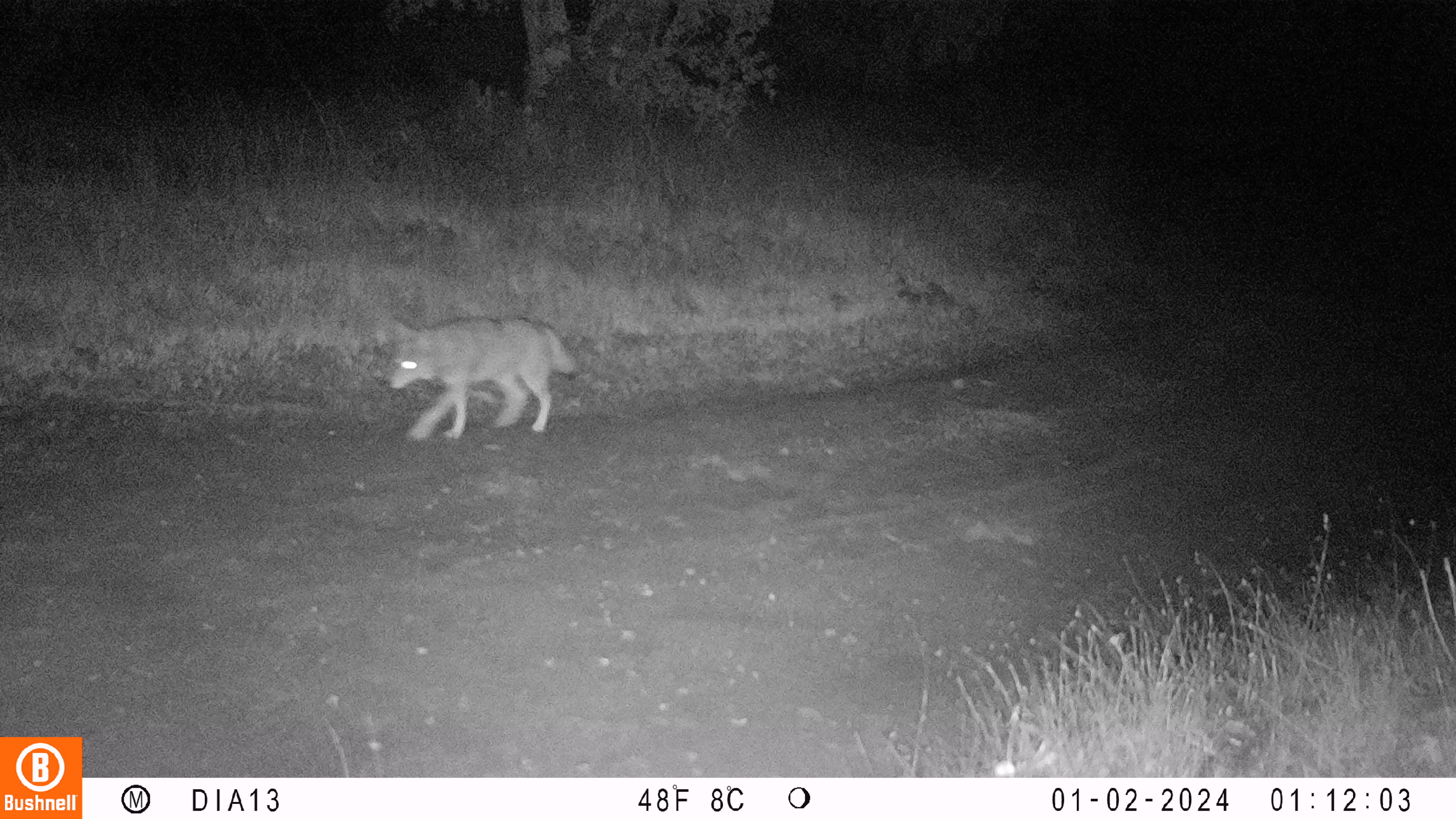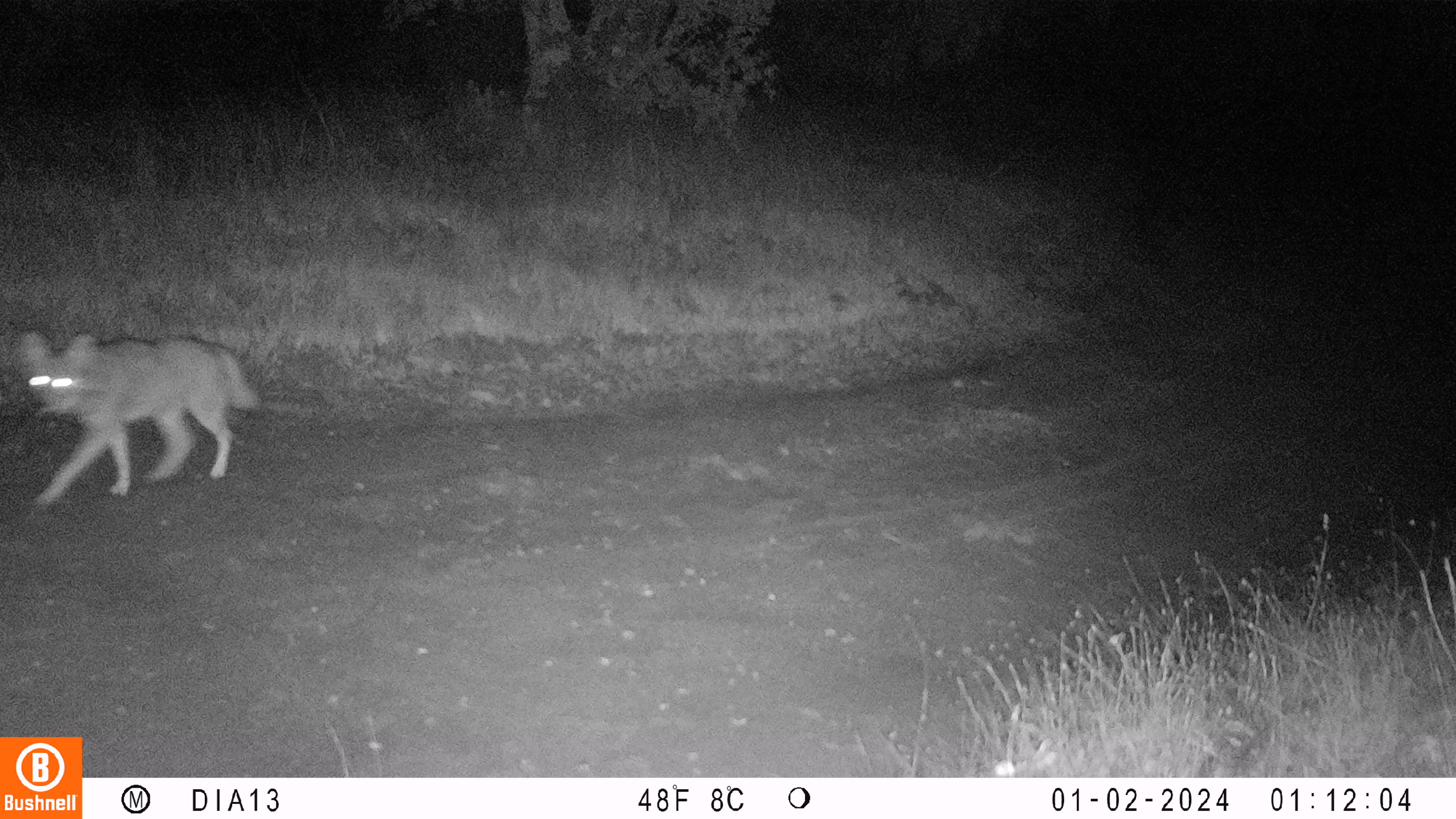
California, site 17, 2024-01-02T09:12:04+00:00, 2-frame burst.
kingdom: Animalia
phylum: Chordata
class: Mammalia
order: Carnivora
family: Canidae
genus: Canis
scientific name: Canis latrans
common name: coyote